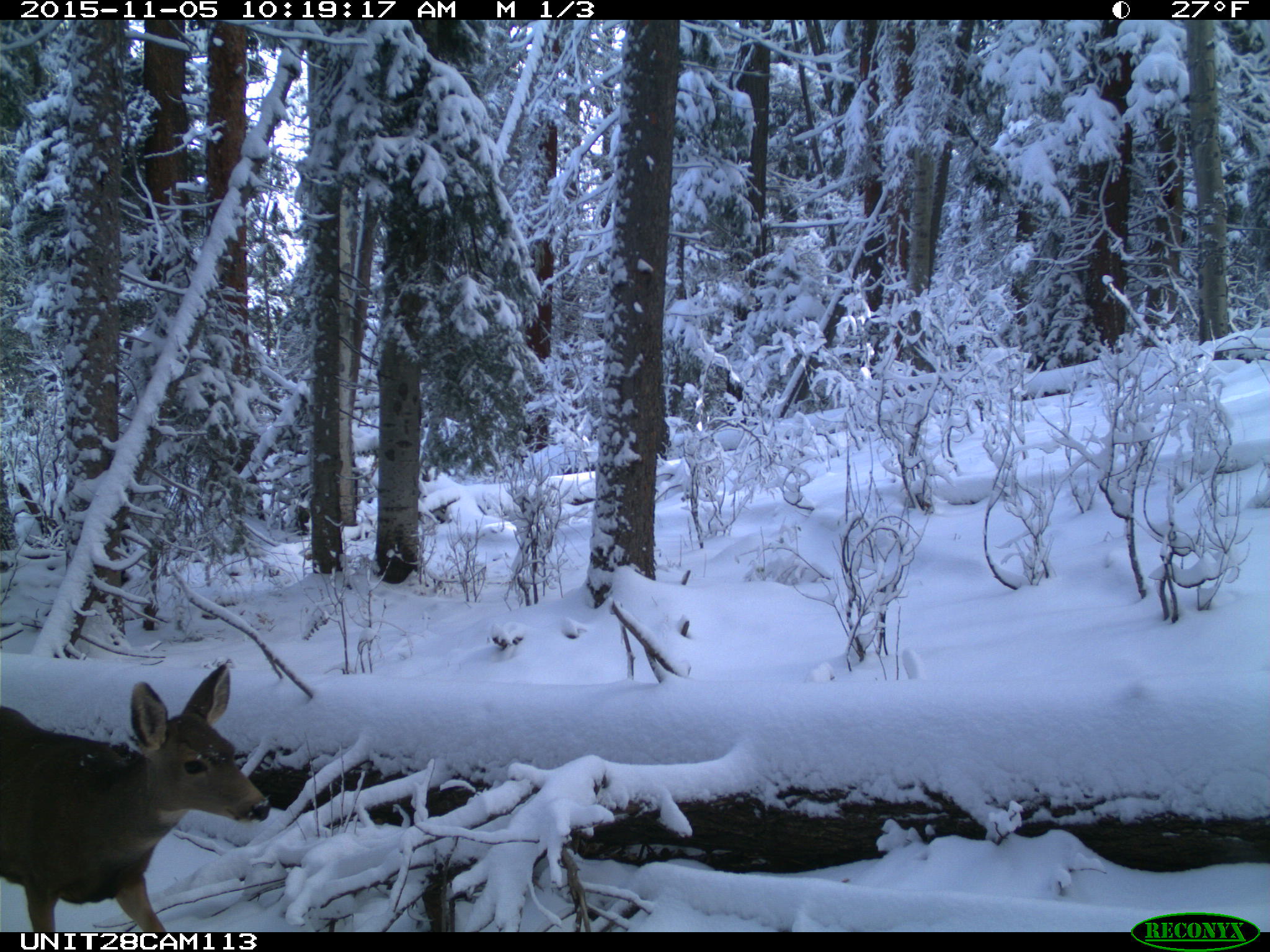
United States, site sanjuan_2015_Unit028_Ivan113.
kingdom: Animalia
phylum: Chordata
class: Mammalia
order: Artiodactyla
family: Cervidae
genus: Odocoileus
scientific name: Odocoileus hemionus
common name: mule deer